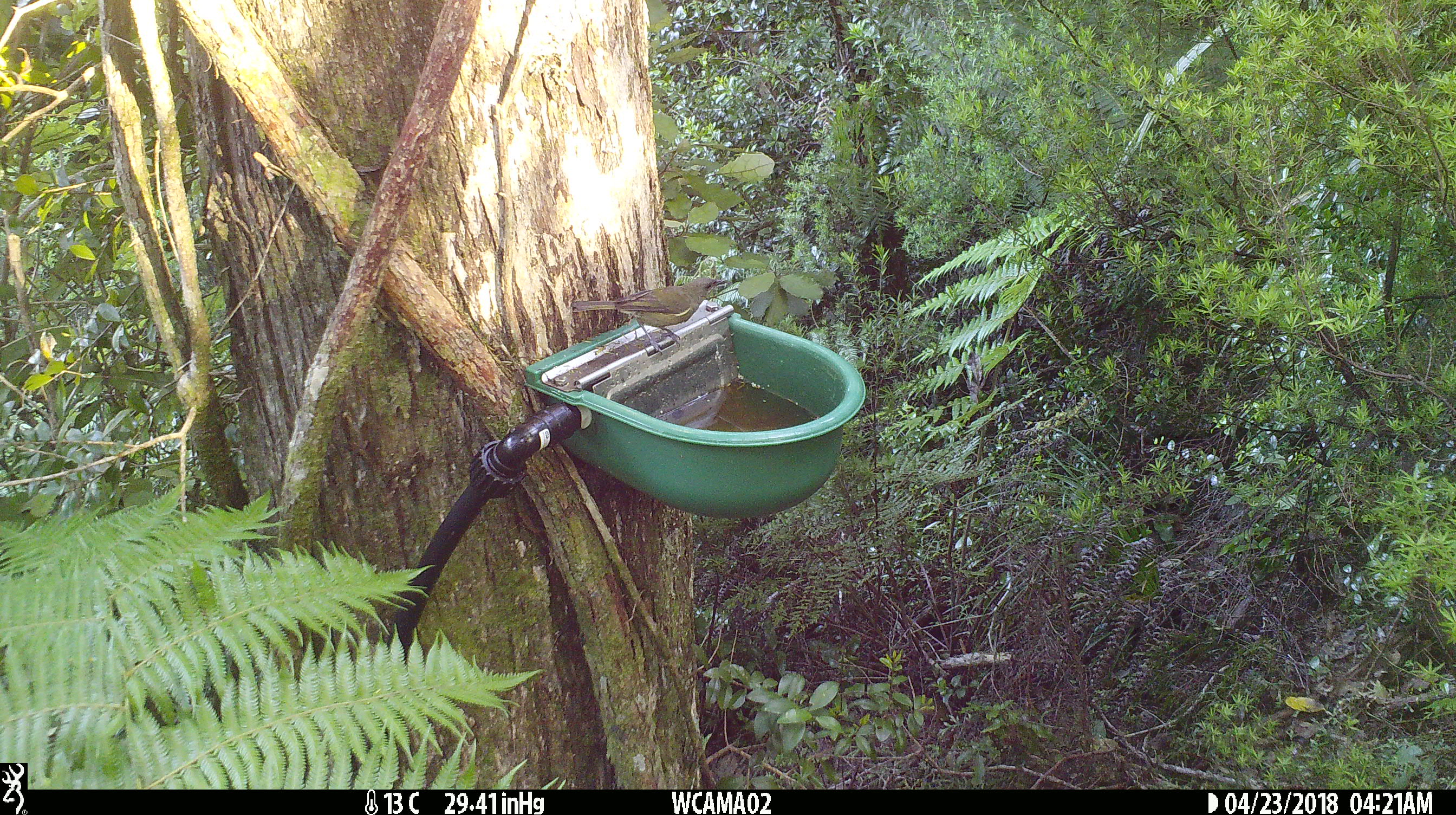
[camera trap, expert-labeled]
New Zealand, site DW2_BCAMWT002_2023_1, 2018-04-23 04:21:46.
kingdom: Animalia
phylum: Chordata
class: Aves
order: Passeriformes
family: Meliphagidae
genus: Anthornis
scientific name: Anthornis melanura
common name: new zealand bellbird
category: bellbird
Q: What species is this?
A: Bellbird (new zealand bellbird) (Anthornis melanura).